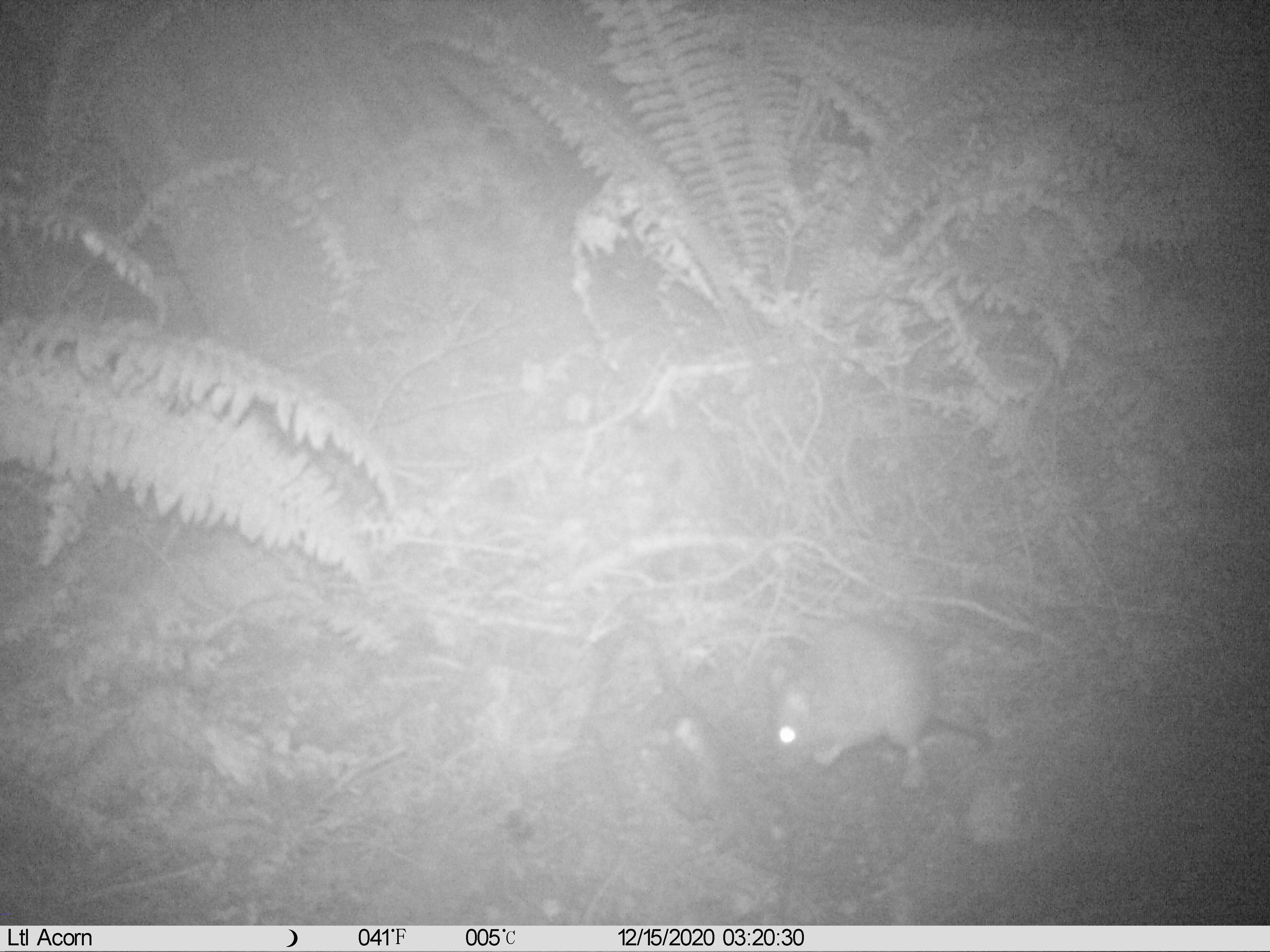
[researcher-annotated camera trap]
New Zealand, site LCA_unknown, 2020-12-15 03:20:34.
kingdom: Animalia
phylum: Chordata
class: Mammalia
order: Rodentia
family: Muridae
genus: Rattus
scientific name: Rattus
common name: rat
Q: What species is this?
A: Rat (Rattus).